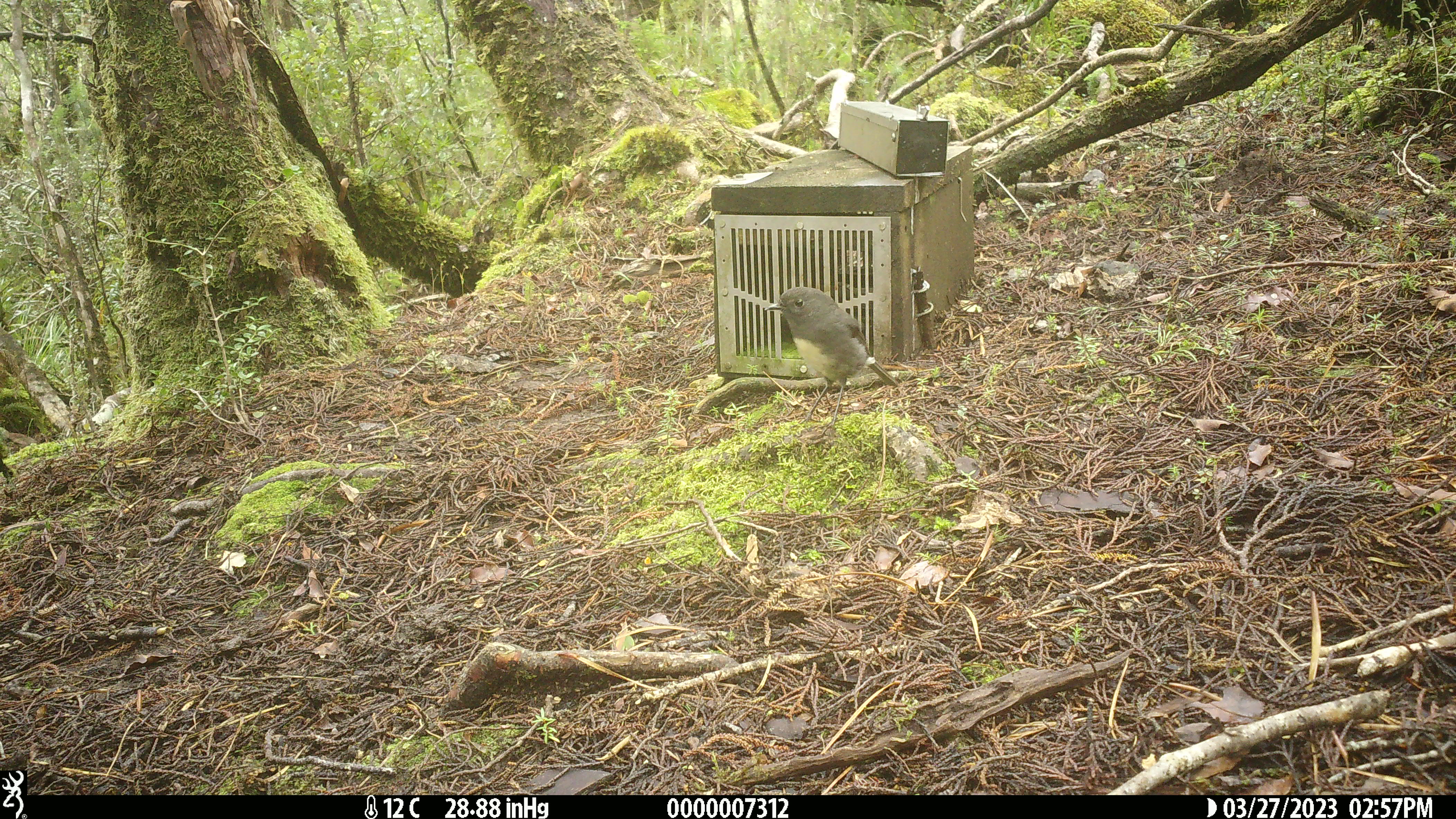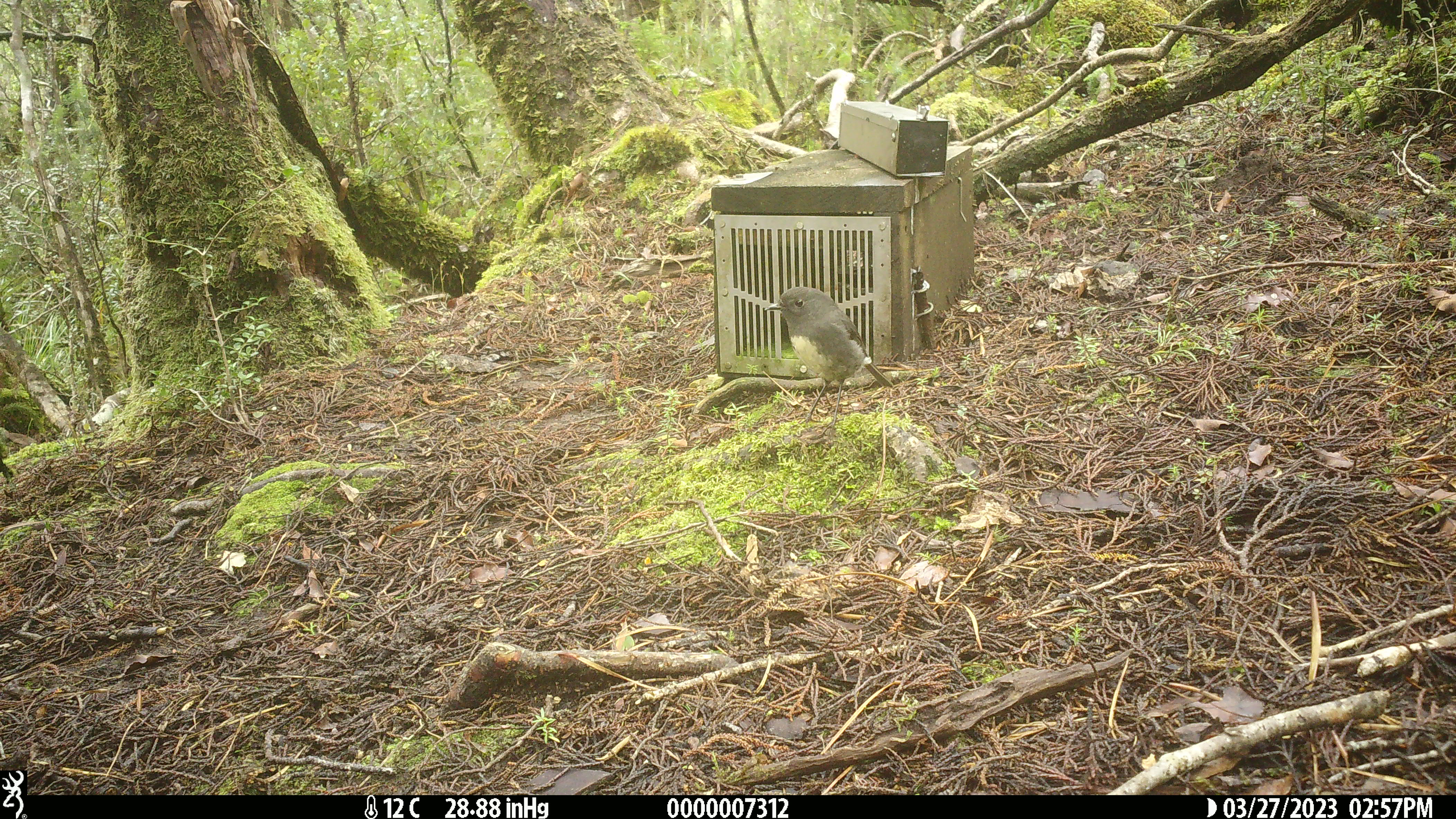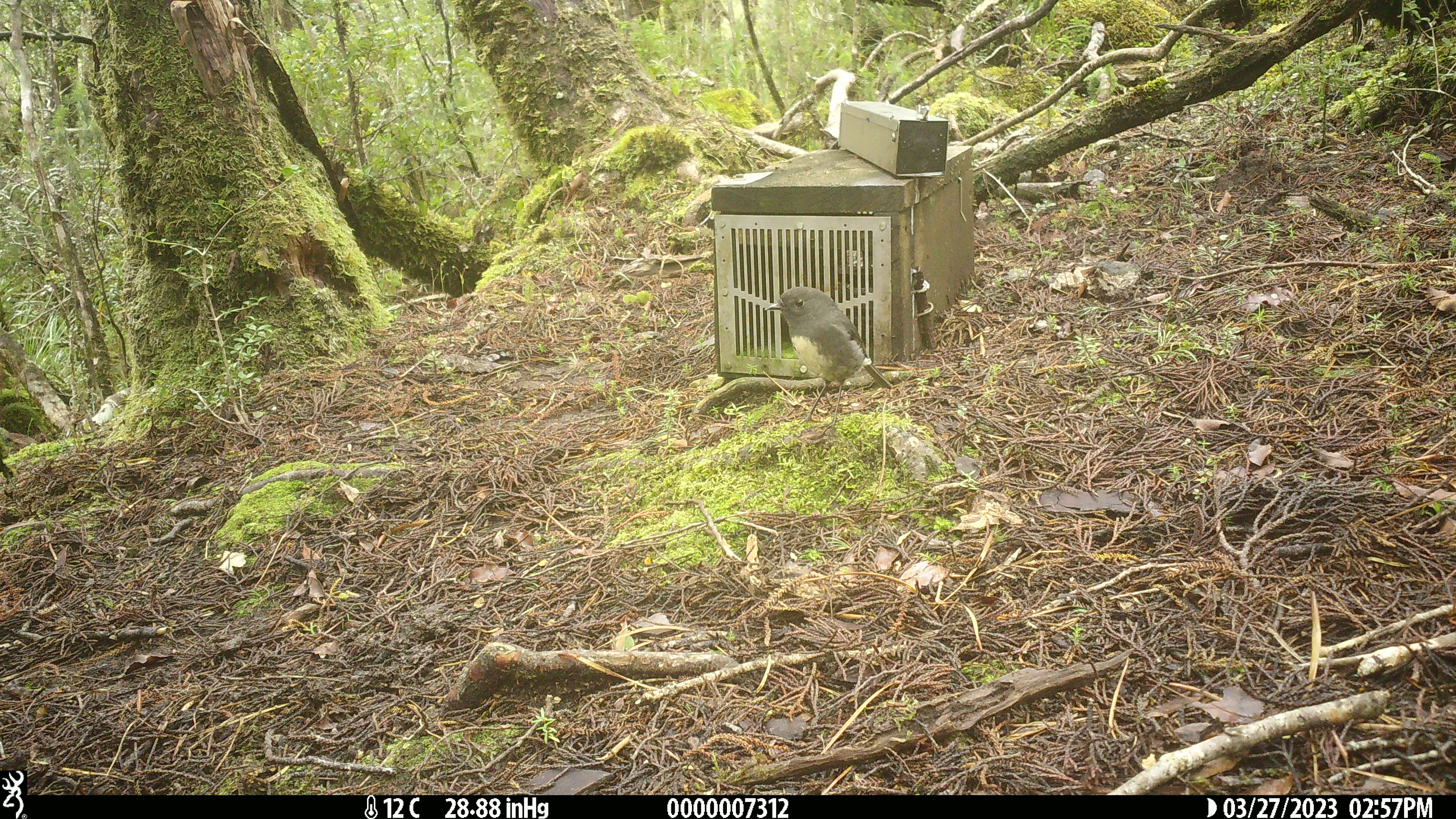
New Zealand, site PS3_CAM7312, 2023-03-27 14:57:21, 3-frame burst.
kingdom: Animalia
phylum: Chordata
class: Aves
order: Passeriformes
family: Petroicidae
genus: Petroica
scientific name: Petroica australis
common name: new zealand robin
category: robin